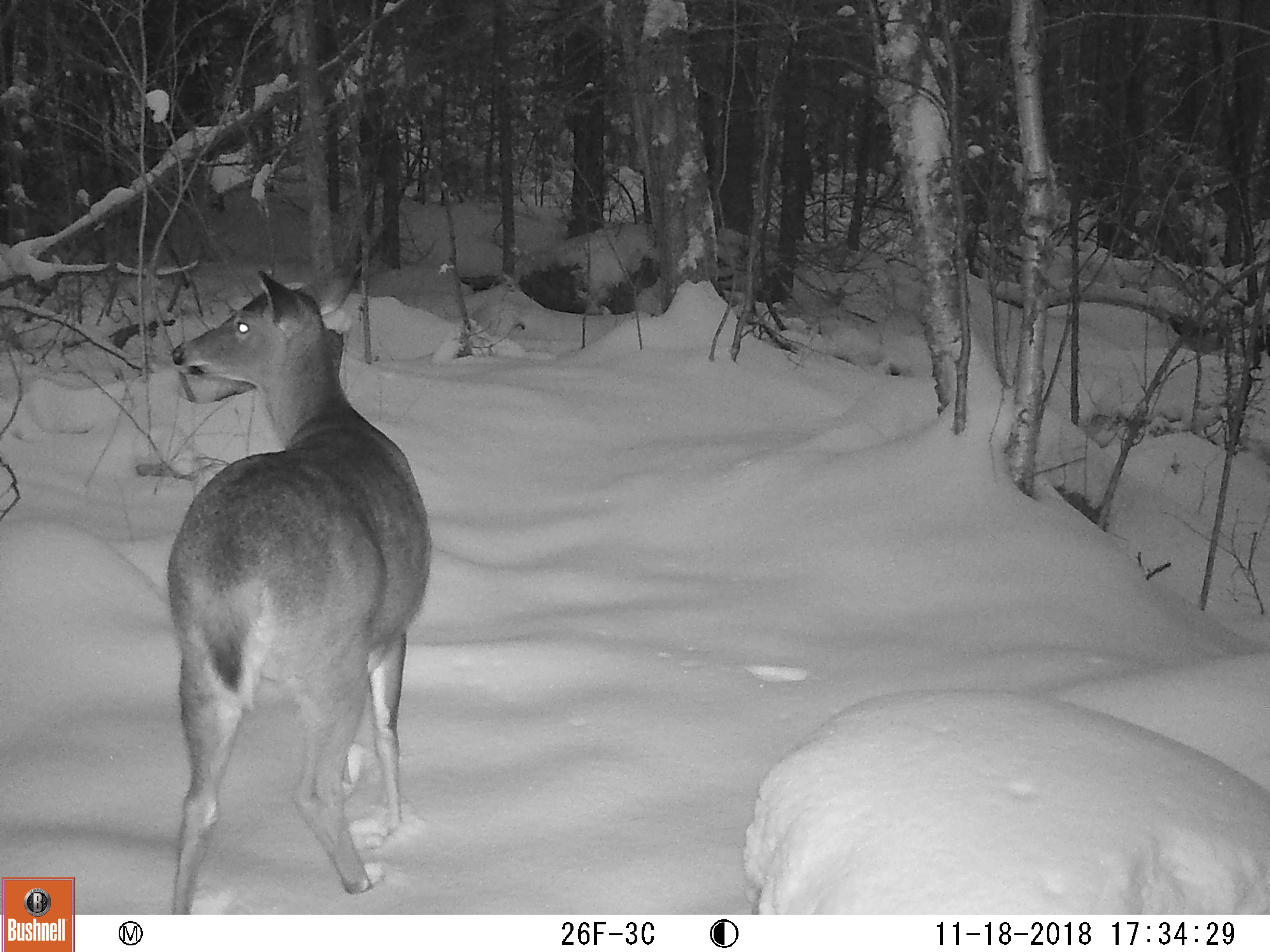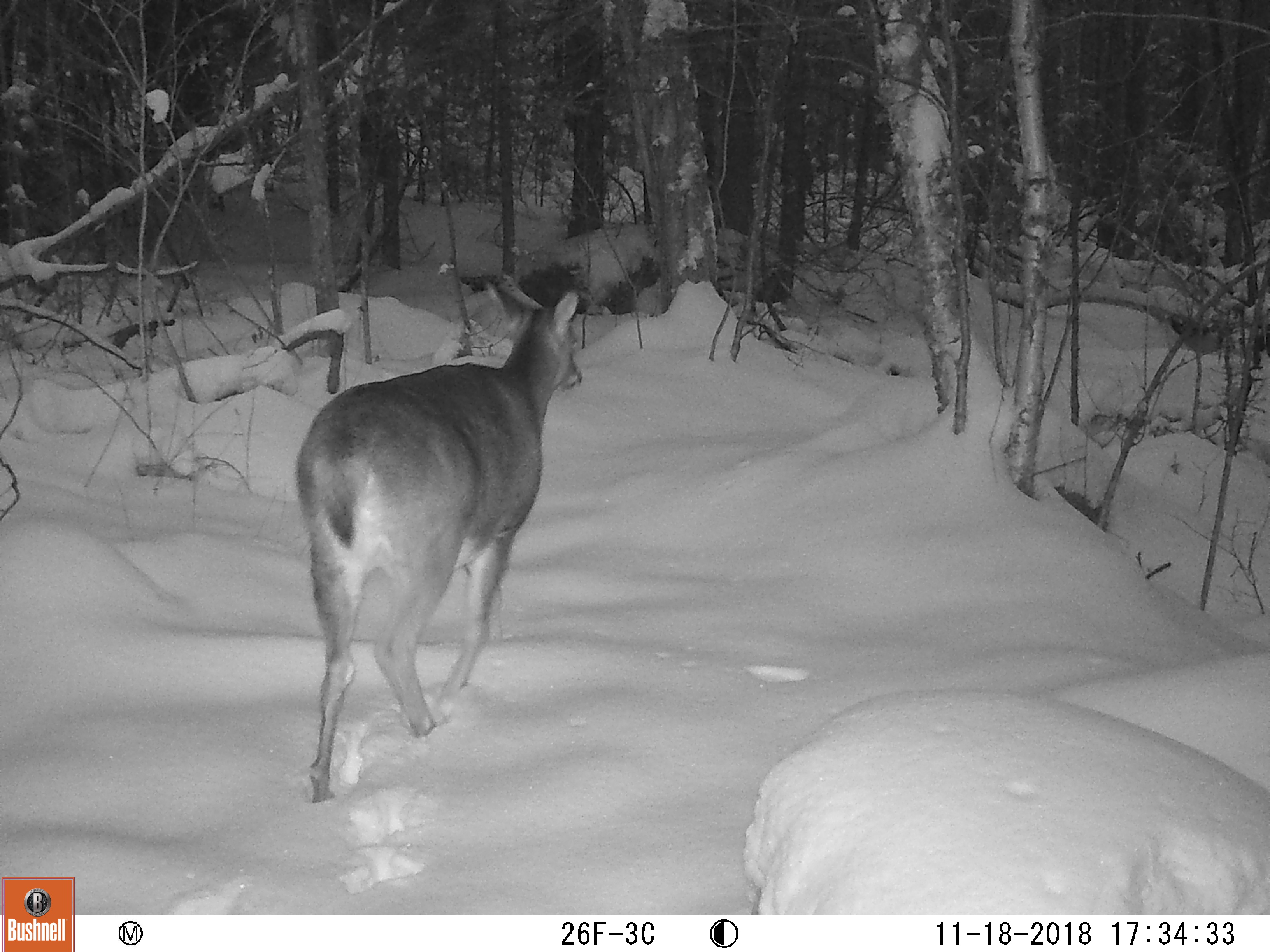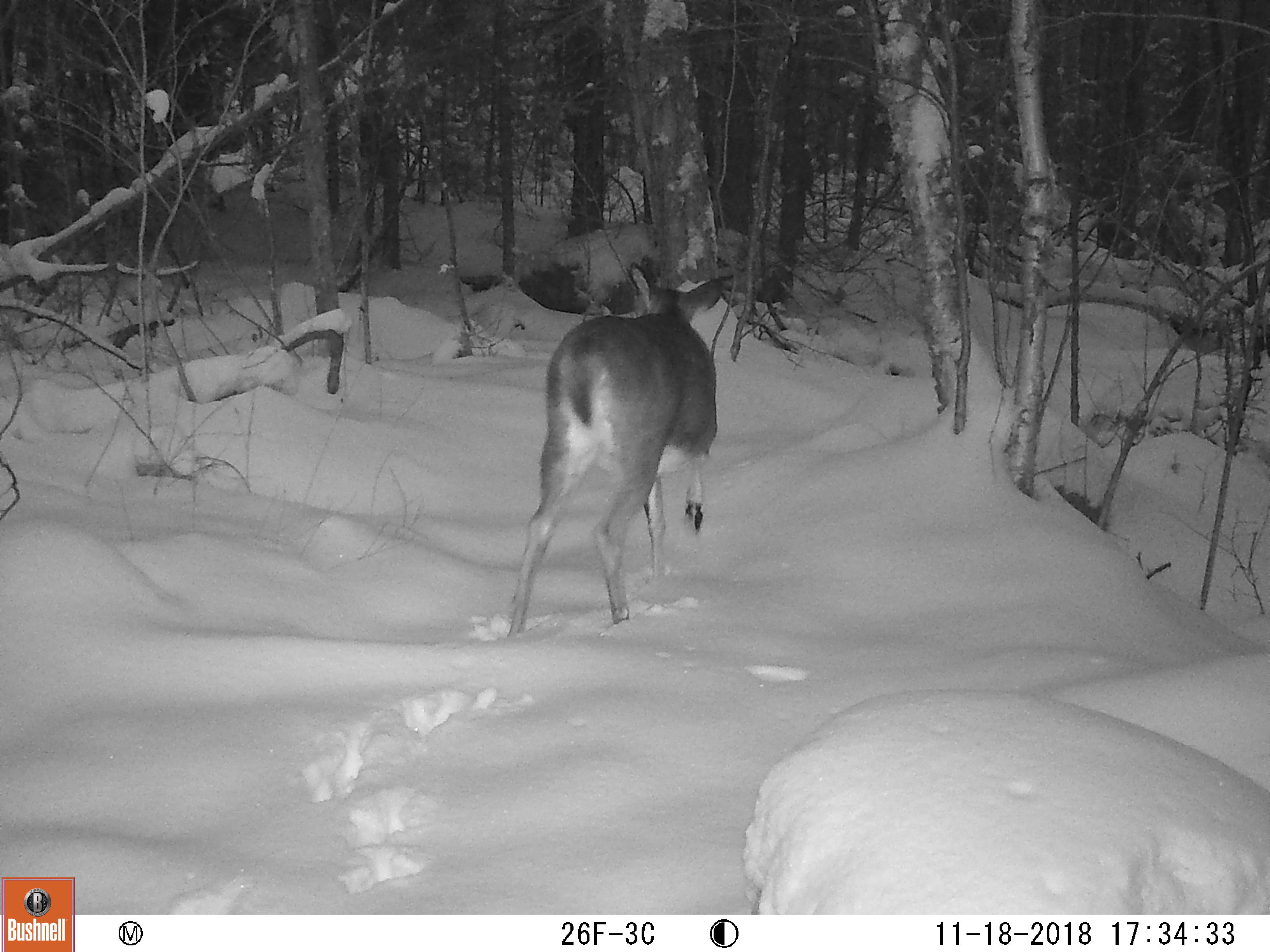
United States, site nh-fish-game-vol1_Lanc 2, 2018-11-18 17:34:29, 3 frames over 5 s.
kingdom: Animalia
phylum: Chordata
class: Mammalia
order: Artiodactyla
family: Cervidae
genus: Odocoileus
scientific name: Odocoileus virginianus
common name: white-tailed deer